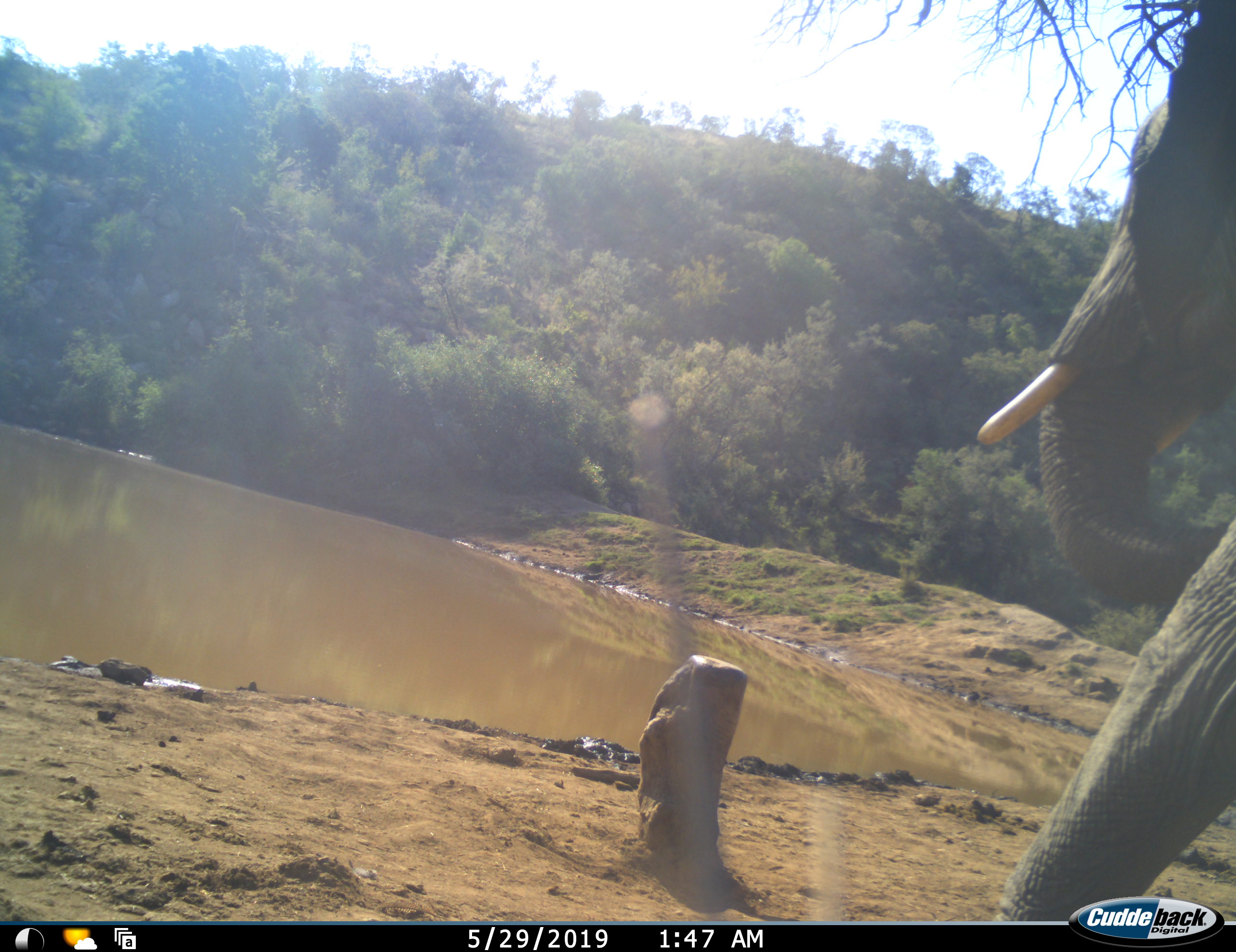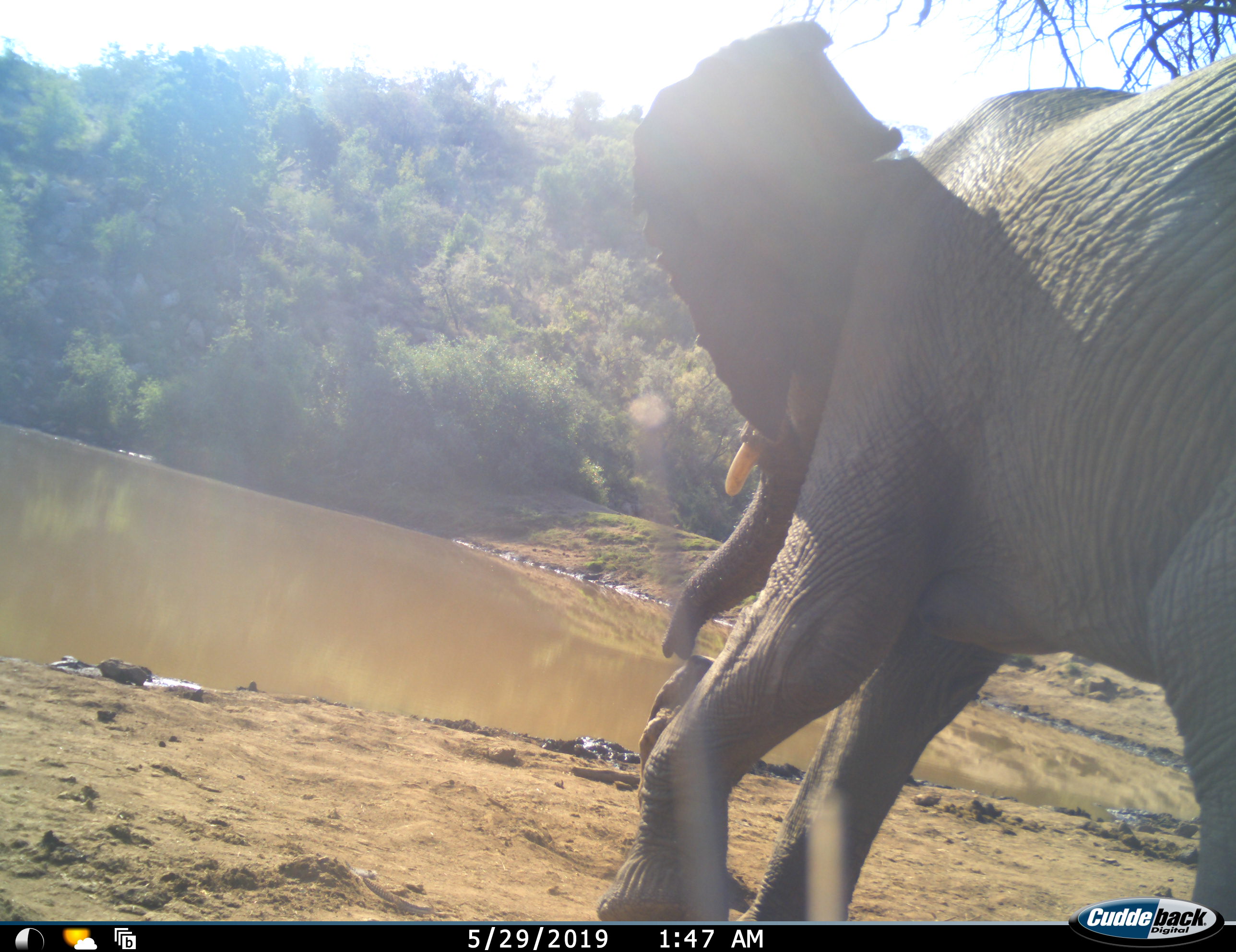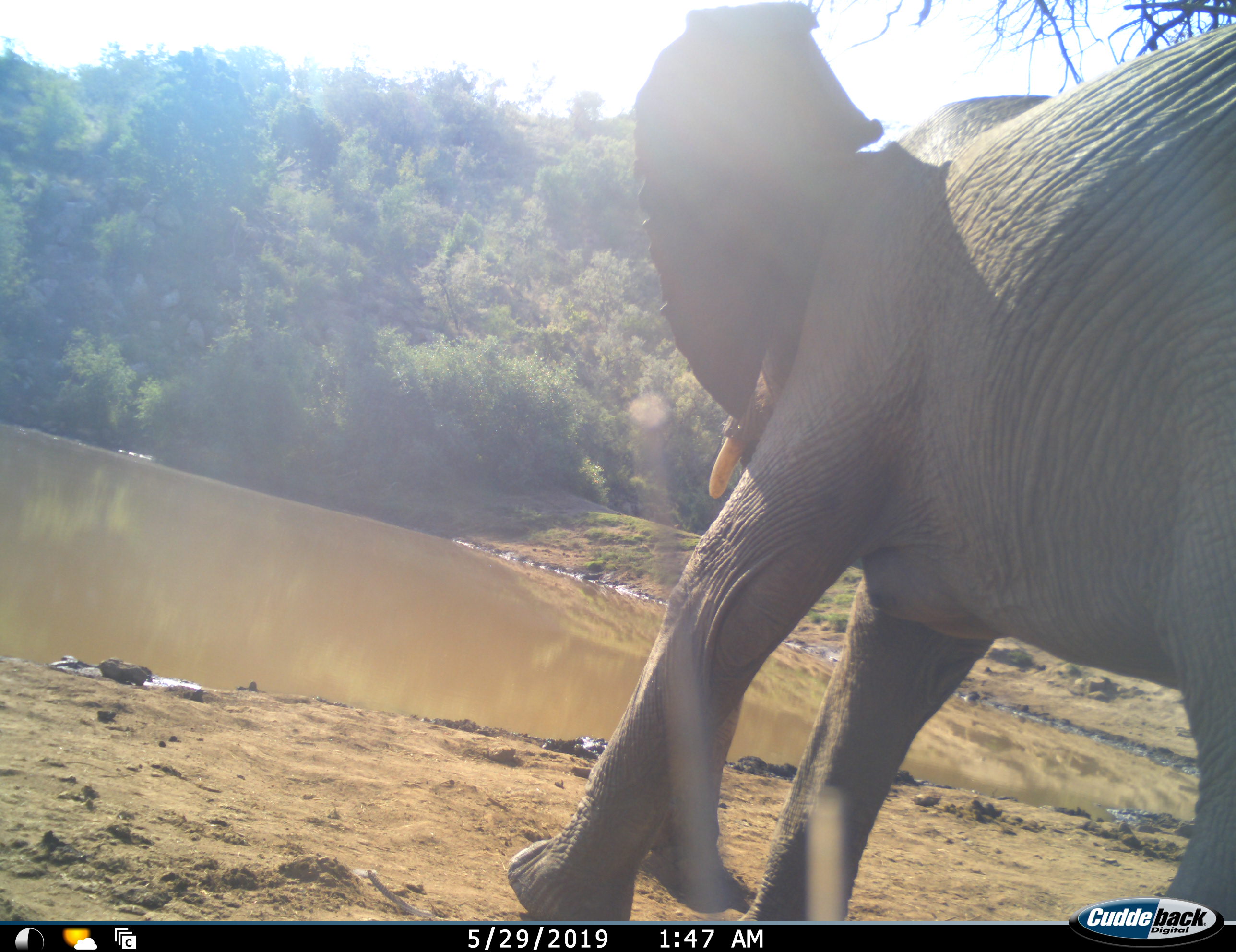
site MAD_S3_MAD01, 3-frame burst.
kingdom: Animalia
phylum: Chordata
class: Mammalia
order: Proboscidea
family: Elephantidae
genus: Loxodonta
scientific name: Loxodonta africana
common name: african bush elephant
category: elephant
Elephant (african bush elephant) (Loxodonta africana), count 1. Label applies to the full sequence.